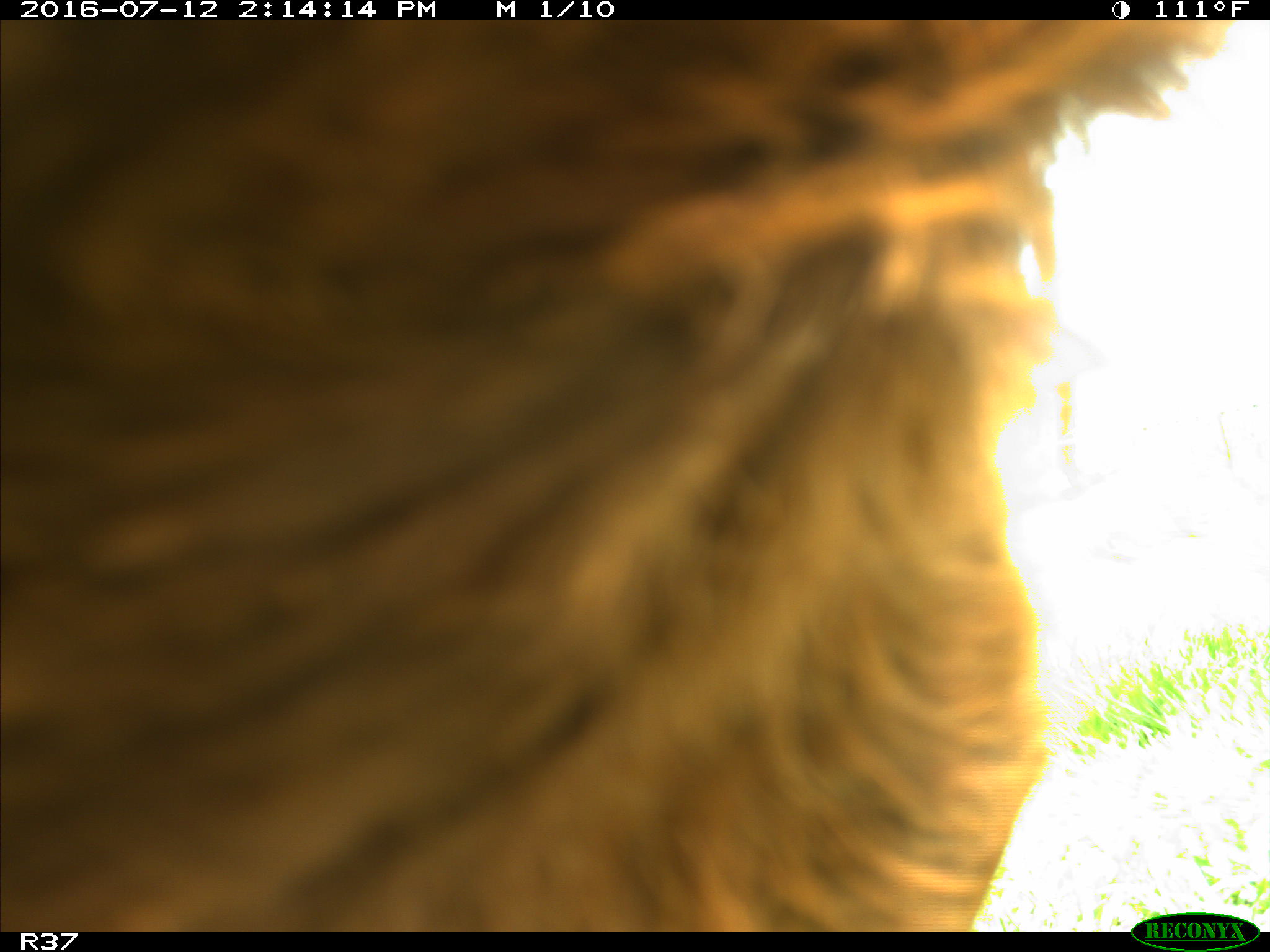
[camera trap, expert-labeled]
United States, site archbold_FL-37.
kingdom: Animalia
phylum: Chordata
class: Mammalia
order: Artiodactyla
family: Bovidae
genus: Bos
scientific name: Bos taurus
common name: domestic cow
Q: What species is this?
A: Bos taurus (domestic cow).